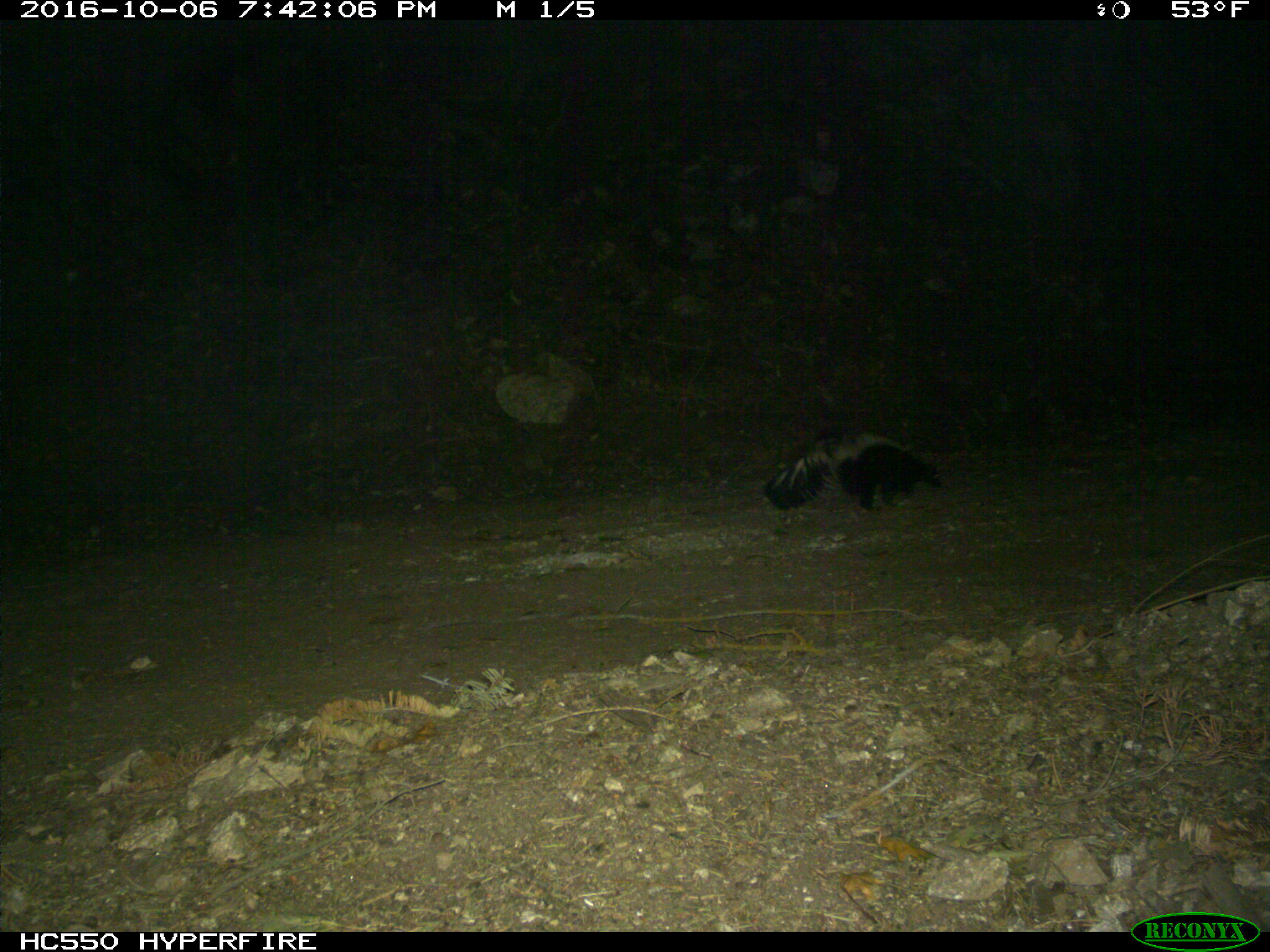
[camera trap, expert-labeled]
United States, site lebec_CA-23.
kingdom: Animalia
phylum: Chordata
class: Mammalia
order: Carnivora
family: Mephitidae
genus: Mephitis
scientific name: Mephitis mephitis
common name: striped skunk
Mephitis mephitis (striped skunk).